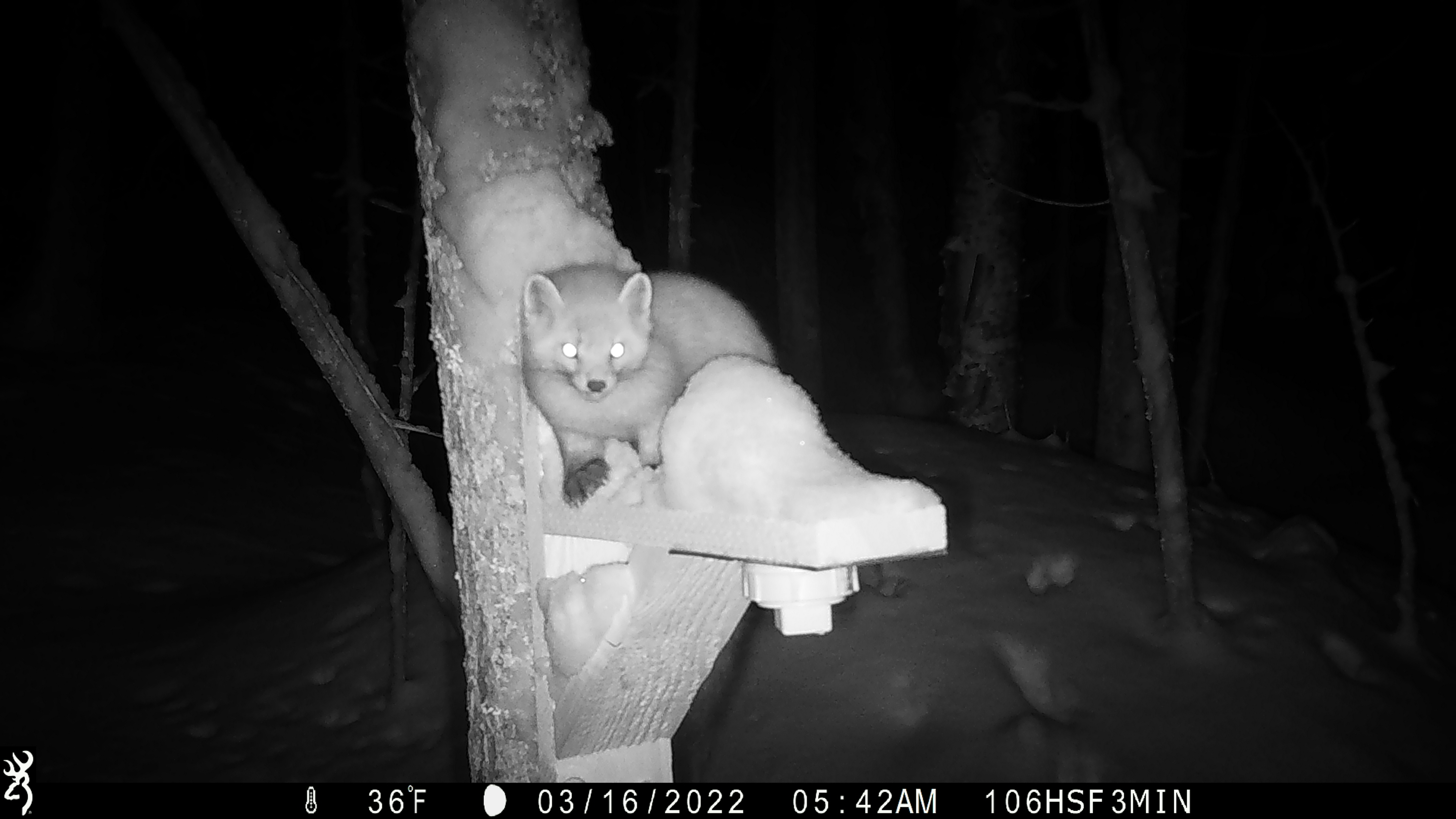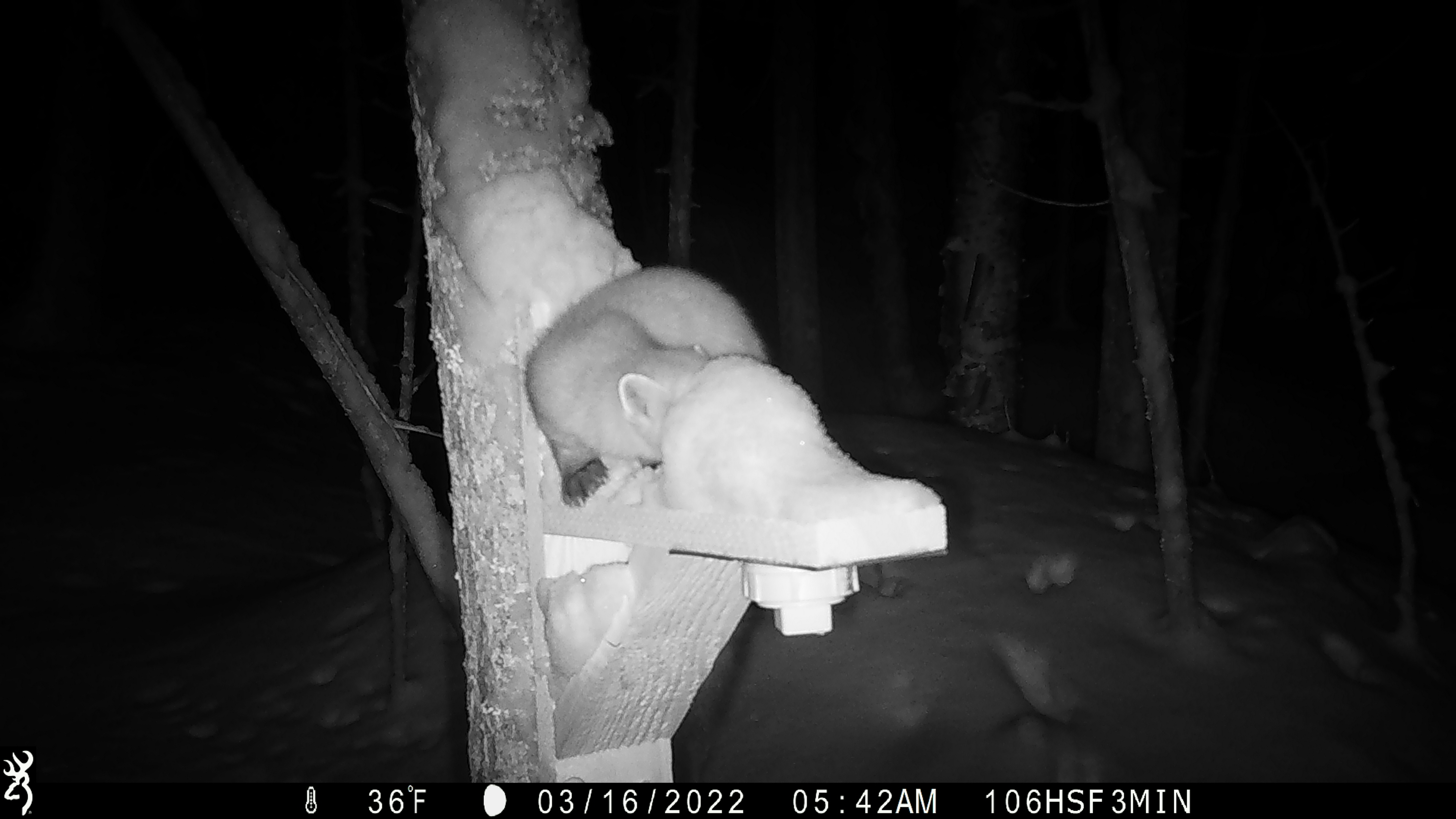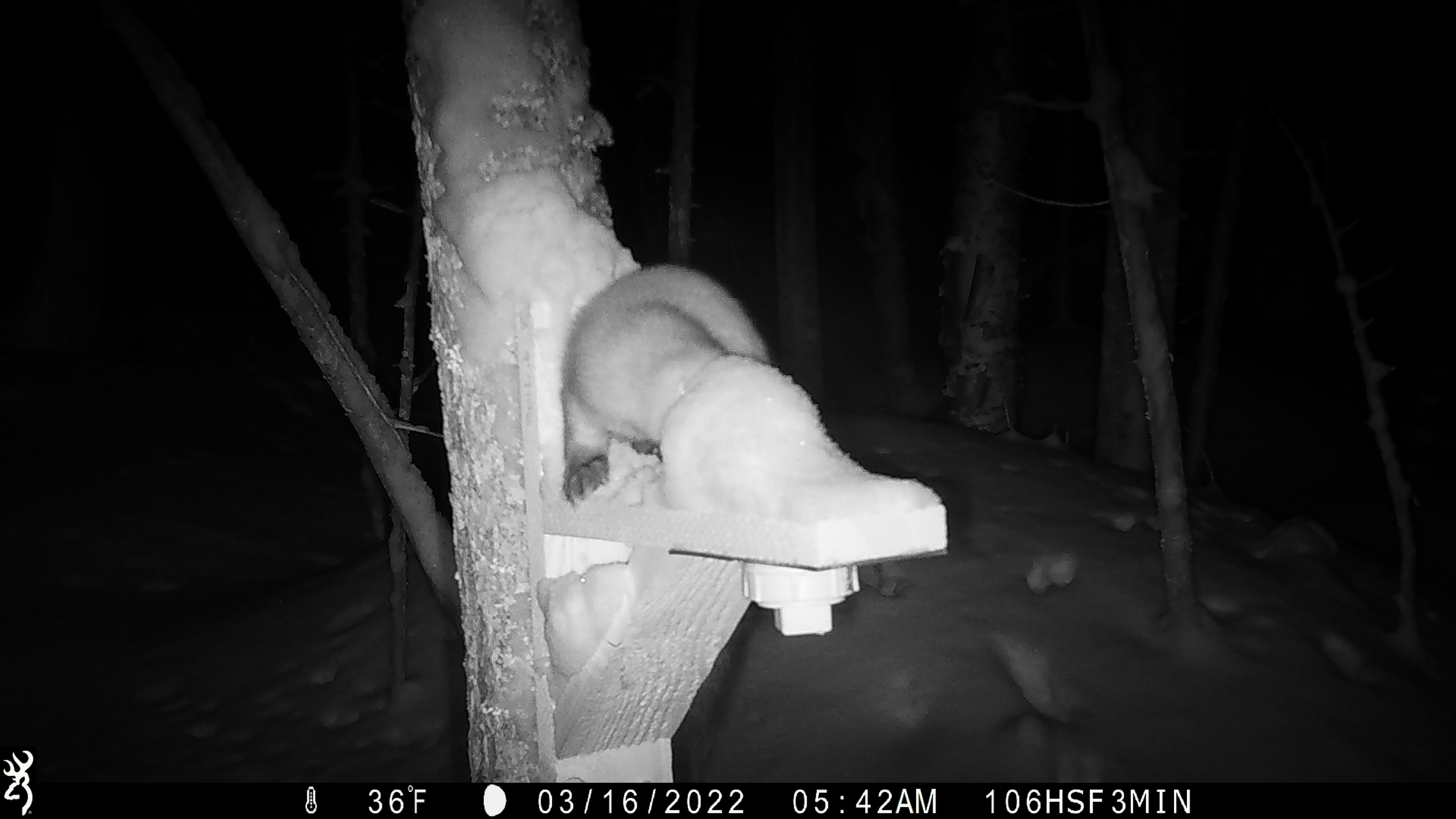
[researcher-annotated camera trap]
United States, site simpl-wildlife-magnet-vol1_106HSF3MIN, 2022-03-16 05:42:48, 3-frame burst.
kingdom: Animalia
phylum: Chordata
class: Mammalia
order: Carnivora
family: Mustelidae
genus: Martes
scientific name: Martes americana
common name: american marten